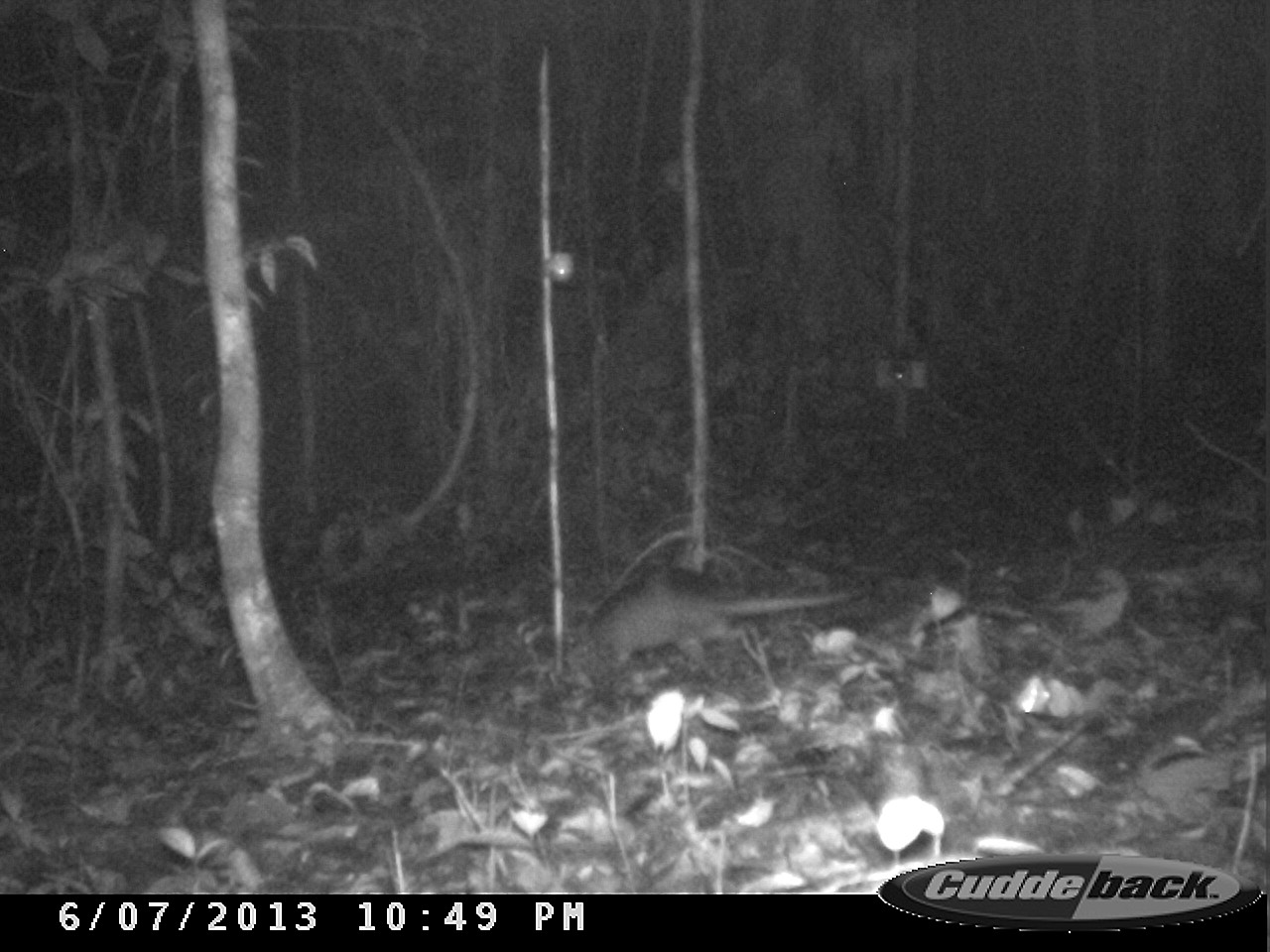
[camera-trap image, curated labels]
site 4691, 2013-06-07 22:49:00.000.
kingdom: Animalia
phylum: Chordata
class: Mammalia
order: Cingulata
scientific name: Cingulata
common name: armadillo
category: unknown armadillo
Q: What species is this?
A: Unknown armadillo (armadillo) (Cingulata).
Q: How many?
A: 1.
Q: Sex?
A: Female.